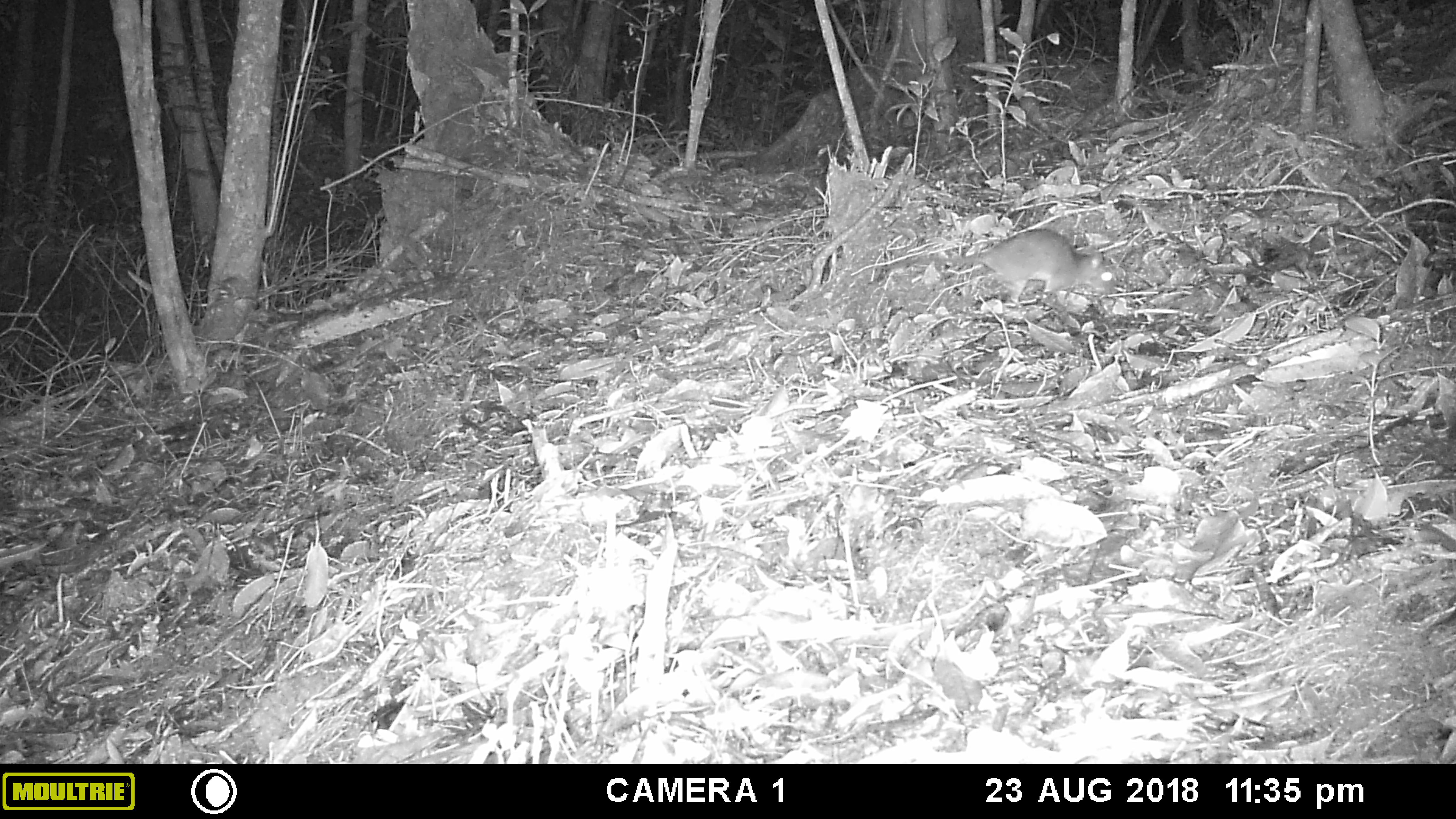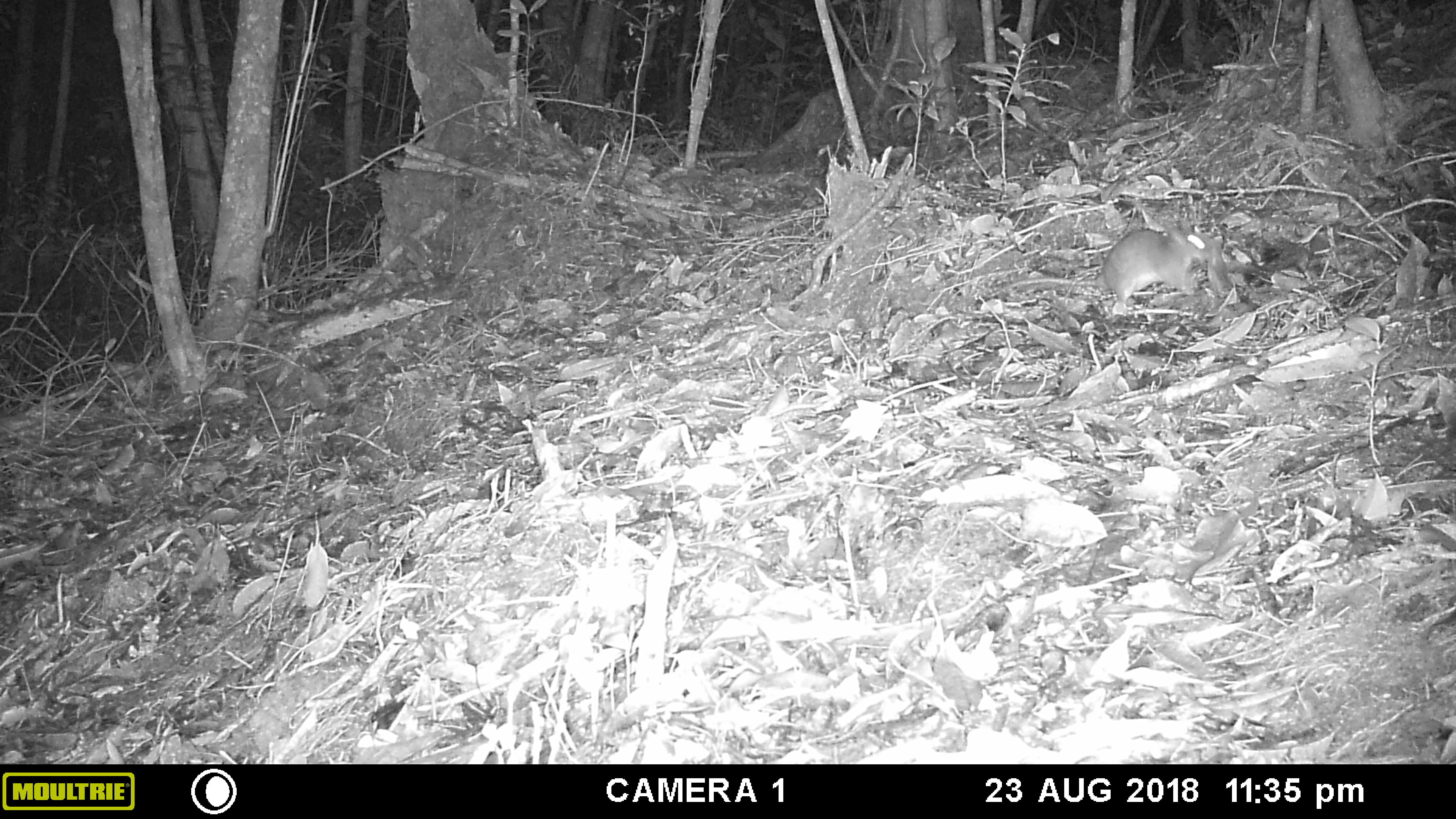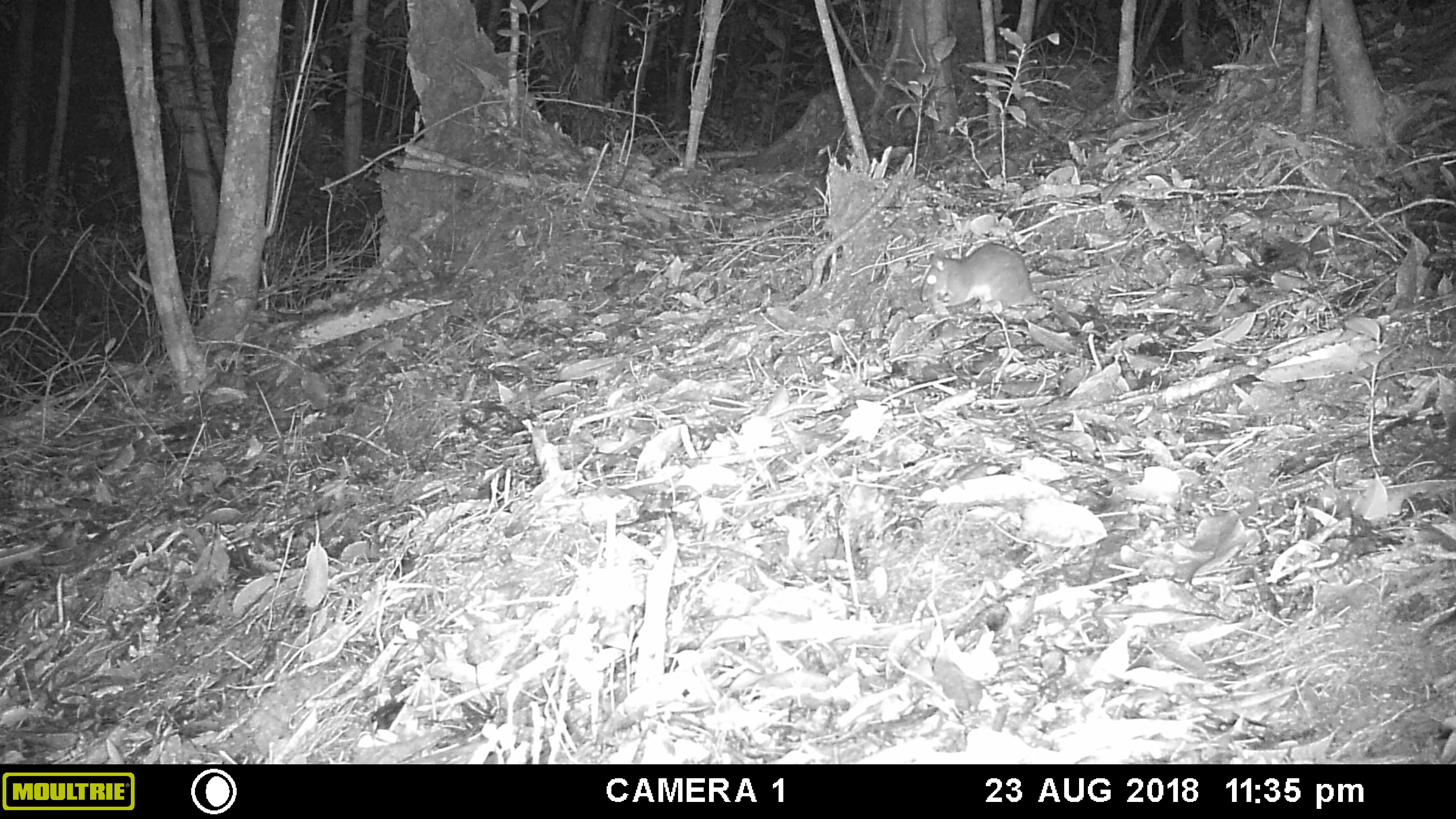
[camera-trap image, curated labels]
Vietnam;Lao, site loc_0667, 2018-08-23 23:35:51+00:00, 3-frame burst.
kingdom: Animalia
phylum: Chordata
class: Mammalia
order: Rodentia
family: Muridae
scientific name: Muridae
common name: old-world mice and rats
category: unidentified murid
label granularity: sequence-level